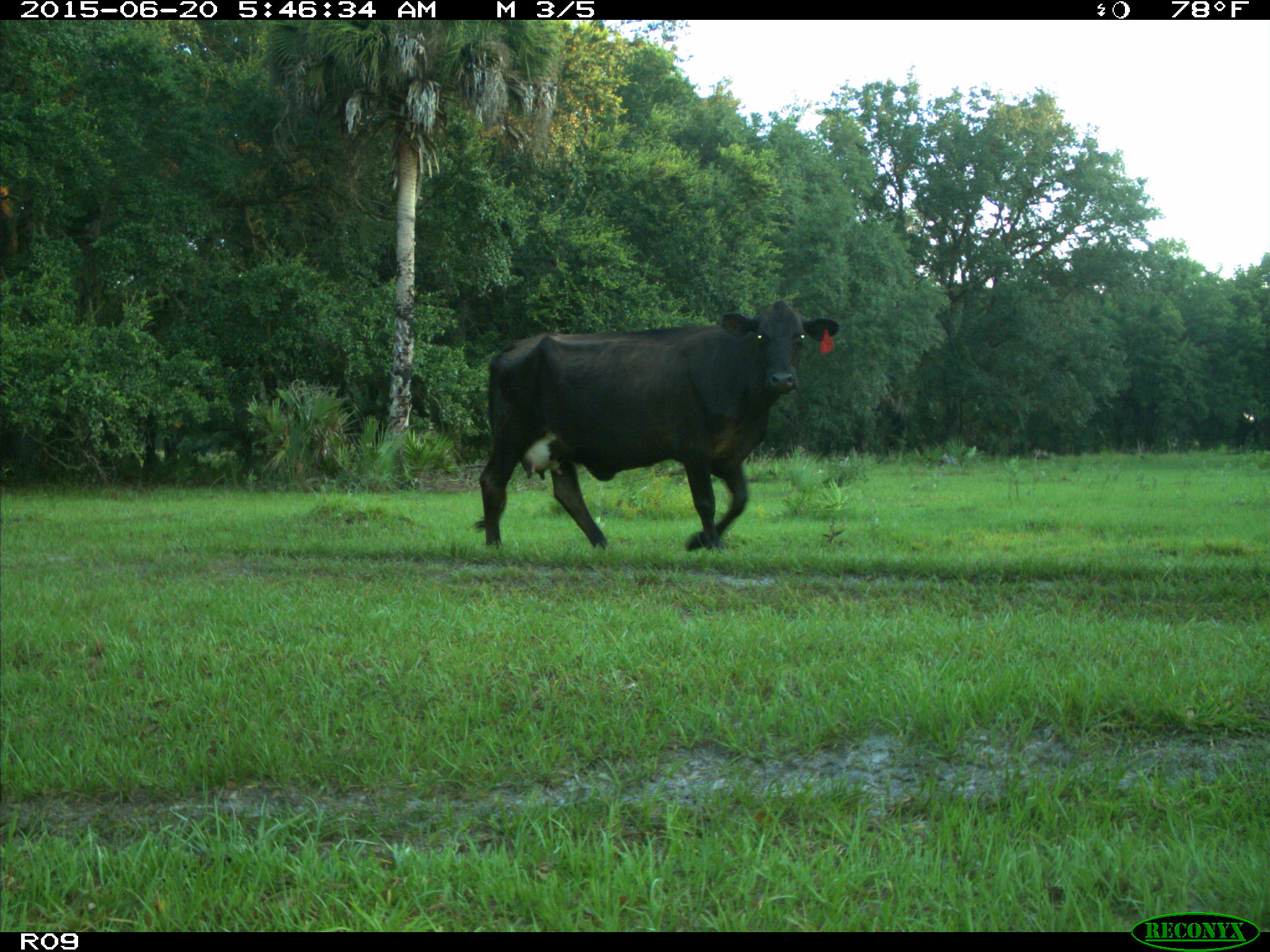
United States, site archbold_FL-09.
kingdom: Animalia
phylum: Chordata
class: Mammalia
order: Artiodactyla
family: Bovidae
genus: Bos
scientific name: Bos taurus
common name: domestic cow